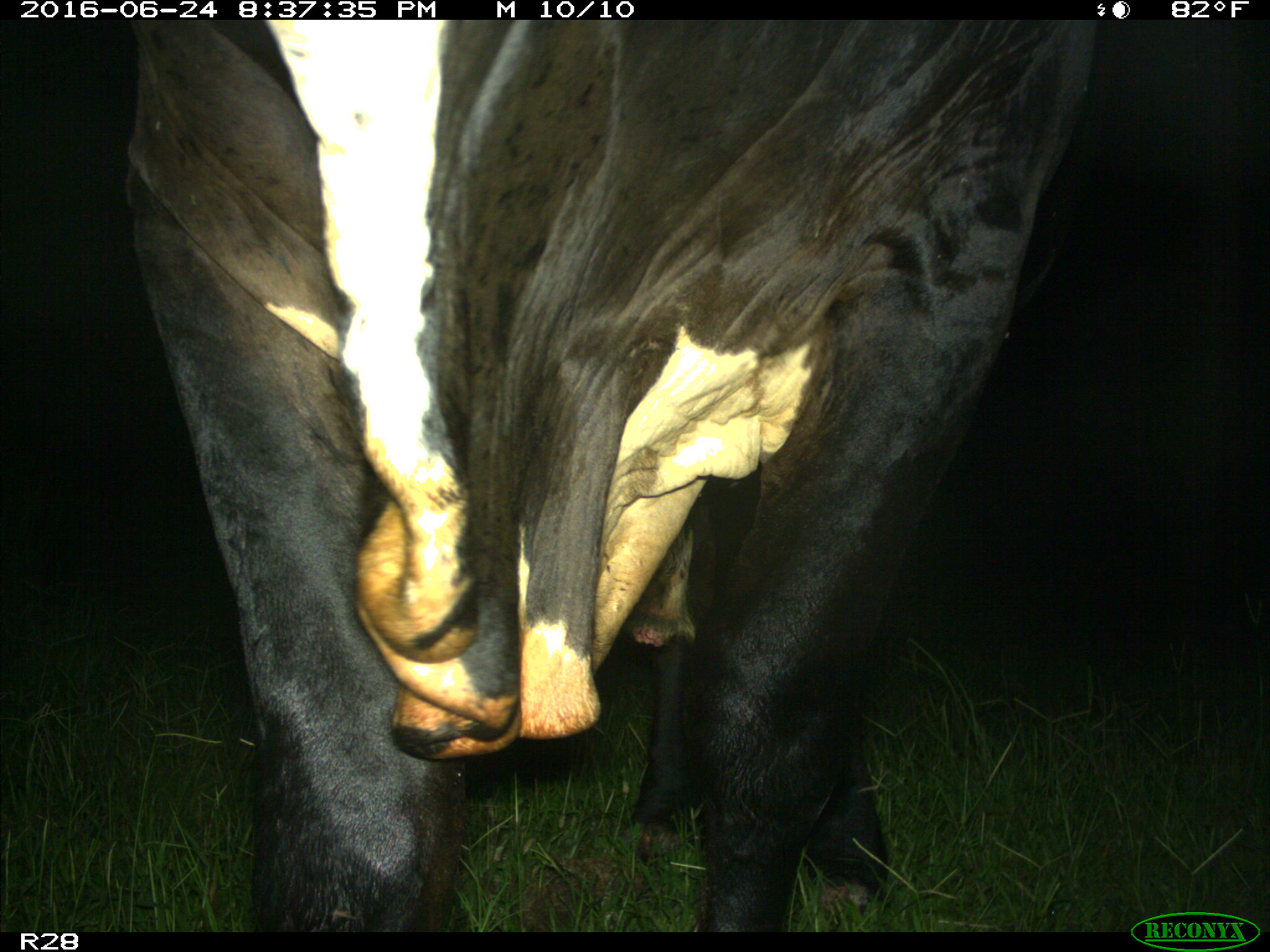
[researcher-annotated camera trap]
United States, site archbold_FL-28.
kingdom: Animalia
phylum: Chordata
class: Mammalia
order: Artiodactyla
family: Bovidae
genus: Bos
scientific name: Bos taurus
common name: domestic cow